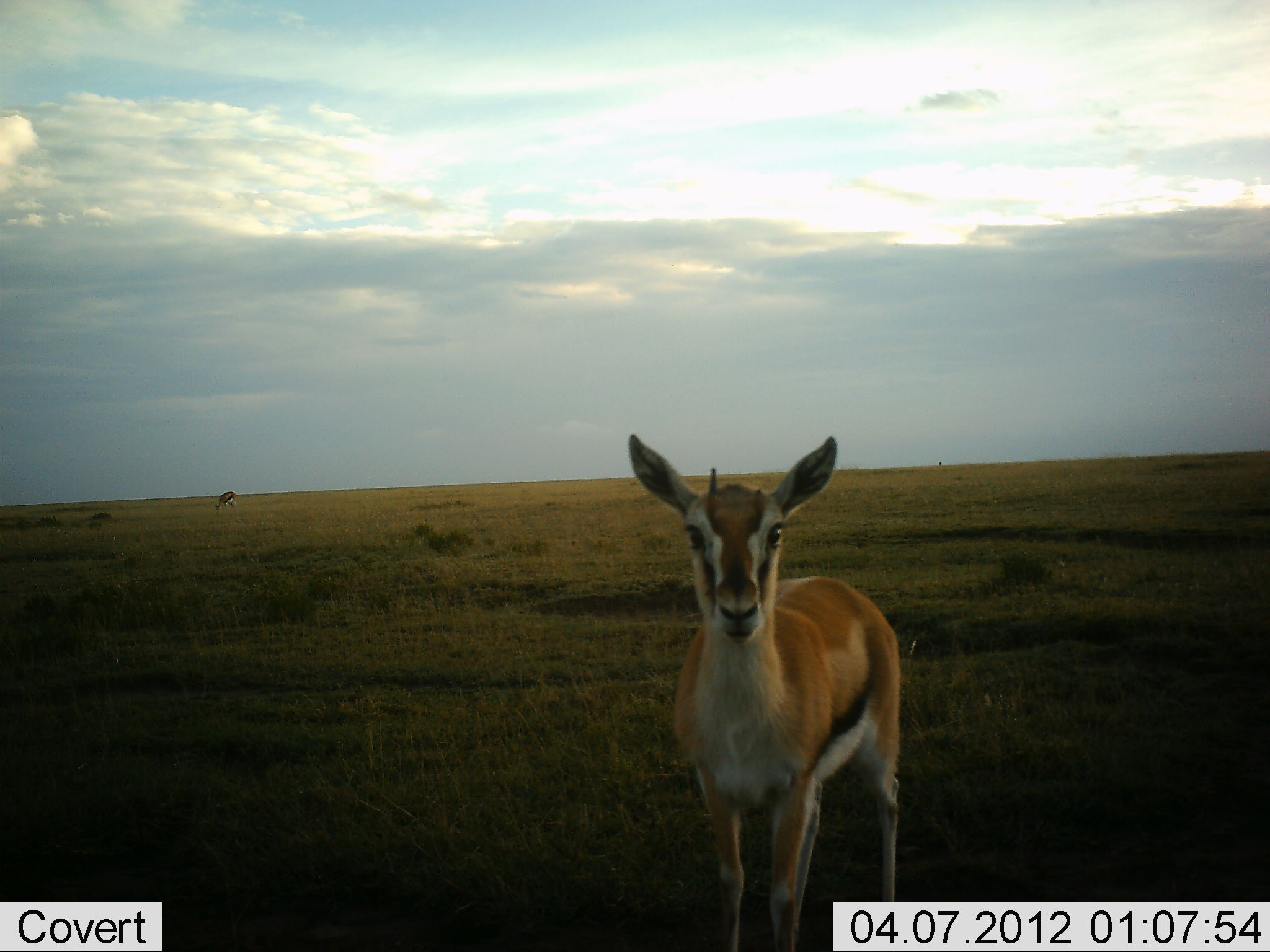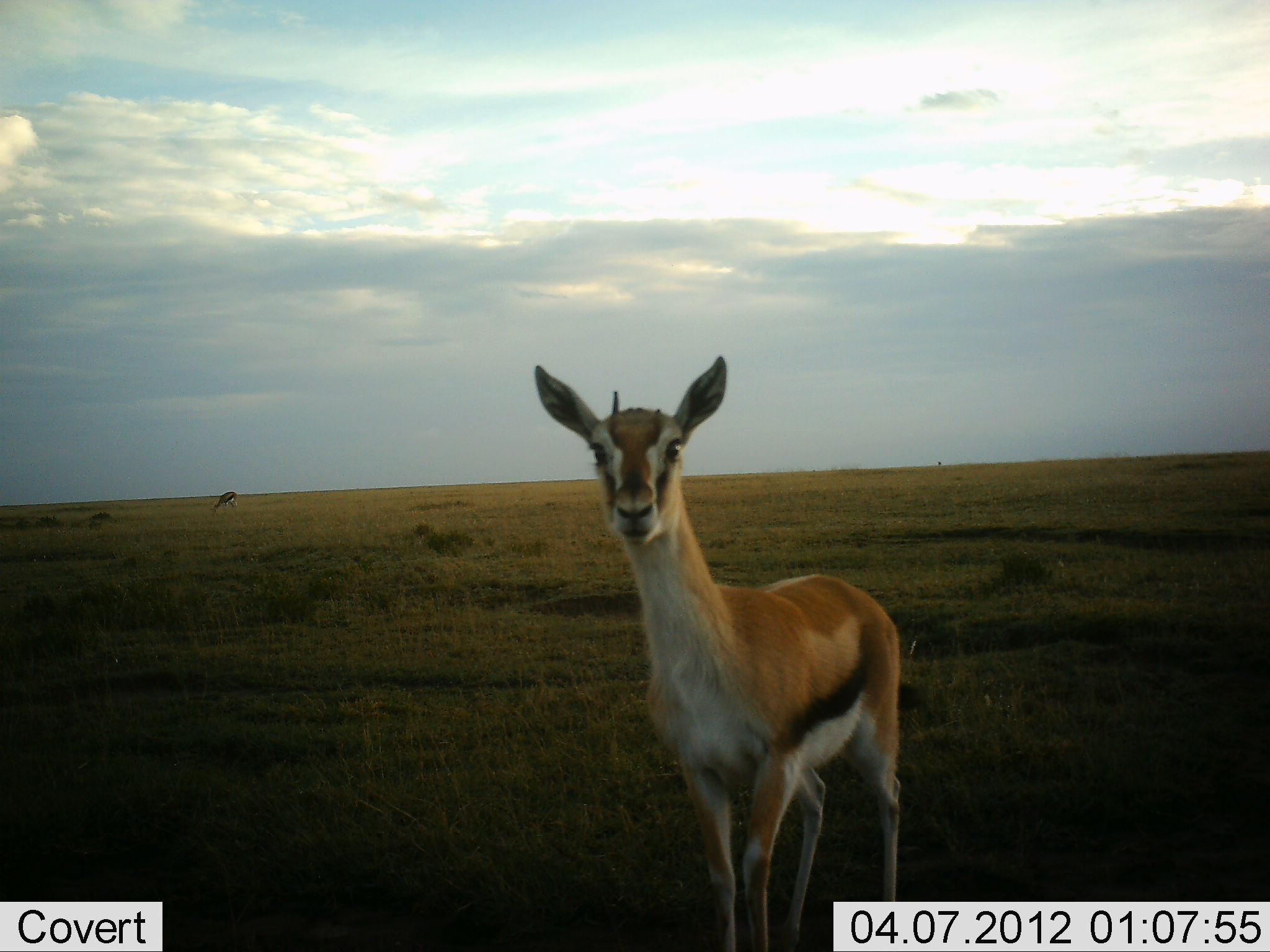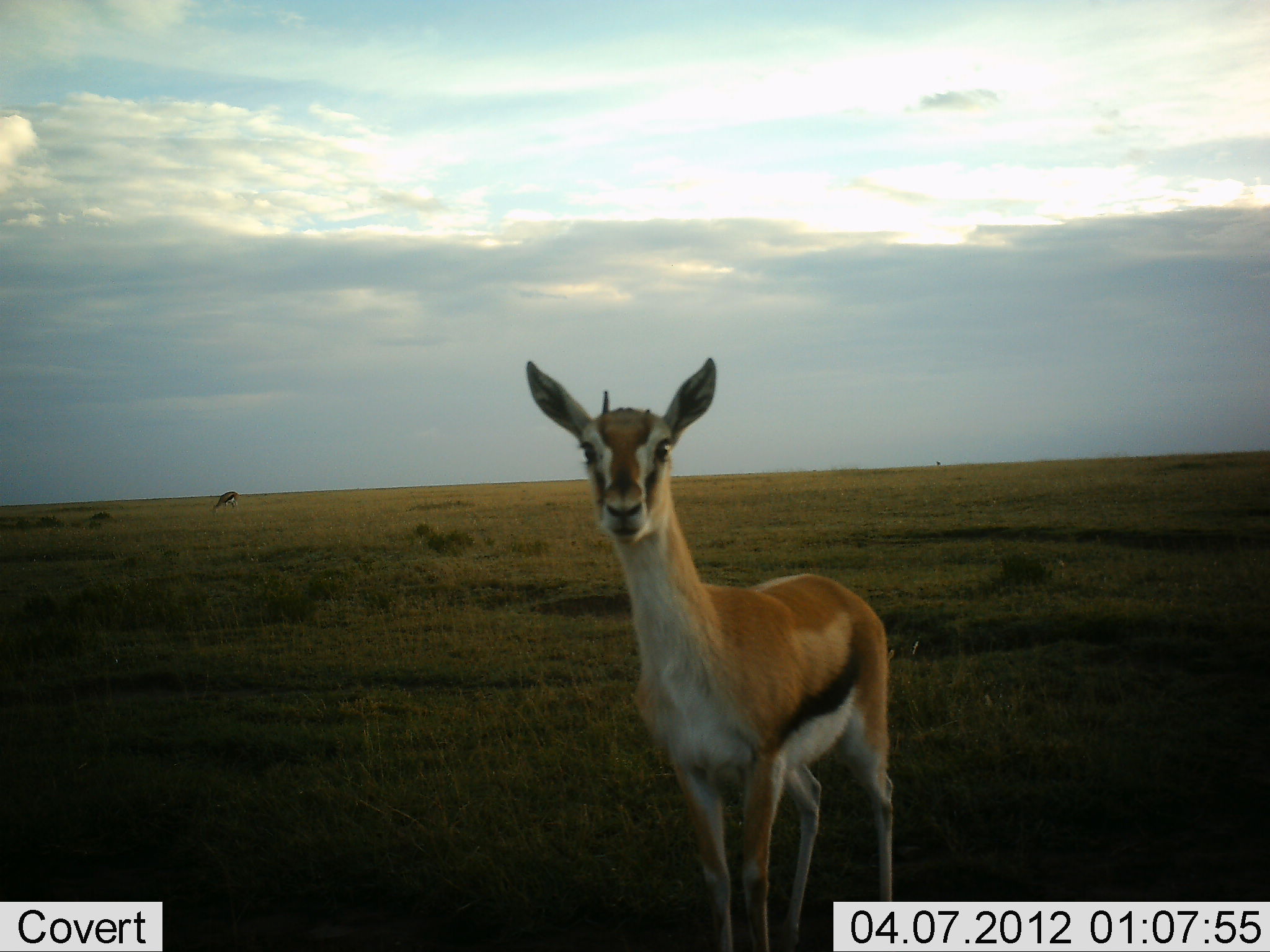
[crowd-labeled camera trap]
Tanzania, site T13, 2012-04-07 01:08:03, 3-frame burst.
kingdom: Animalia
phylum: Chordata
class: Mammalia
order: Artiodactyla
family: Bovidae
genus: Eudorcas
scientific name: Eudorcas thomsonii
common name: thomson's gazelle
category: gazellethomsons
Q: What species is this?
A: Gazellethomsons (thomson's gazelle) (Eudorcas thomsonii).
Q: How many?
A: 2.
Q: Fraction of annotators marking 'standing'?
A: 95%.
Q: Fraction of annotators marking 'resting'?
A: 0%.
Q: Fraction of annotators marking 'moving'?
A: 0%.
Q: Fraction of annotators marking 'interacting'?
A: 9%.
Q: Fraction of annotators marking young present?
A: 5%.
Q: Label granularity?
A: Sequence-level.